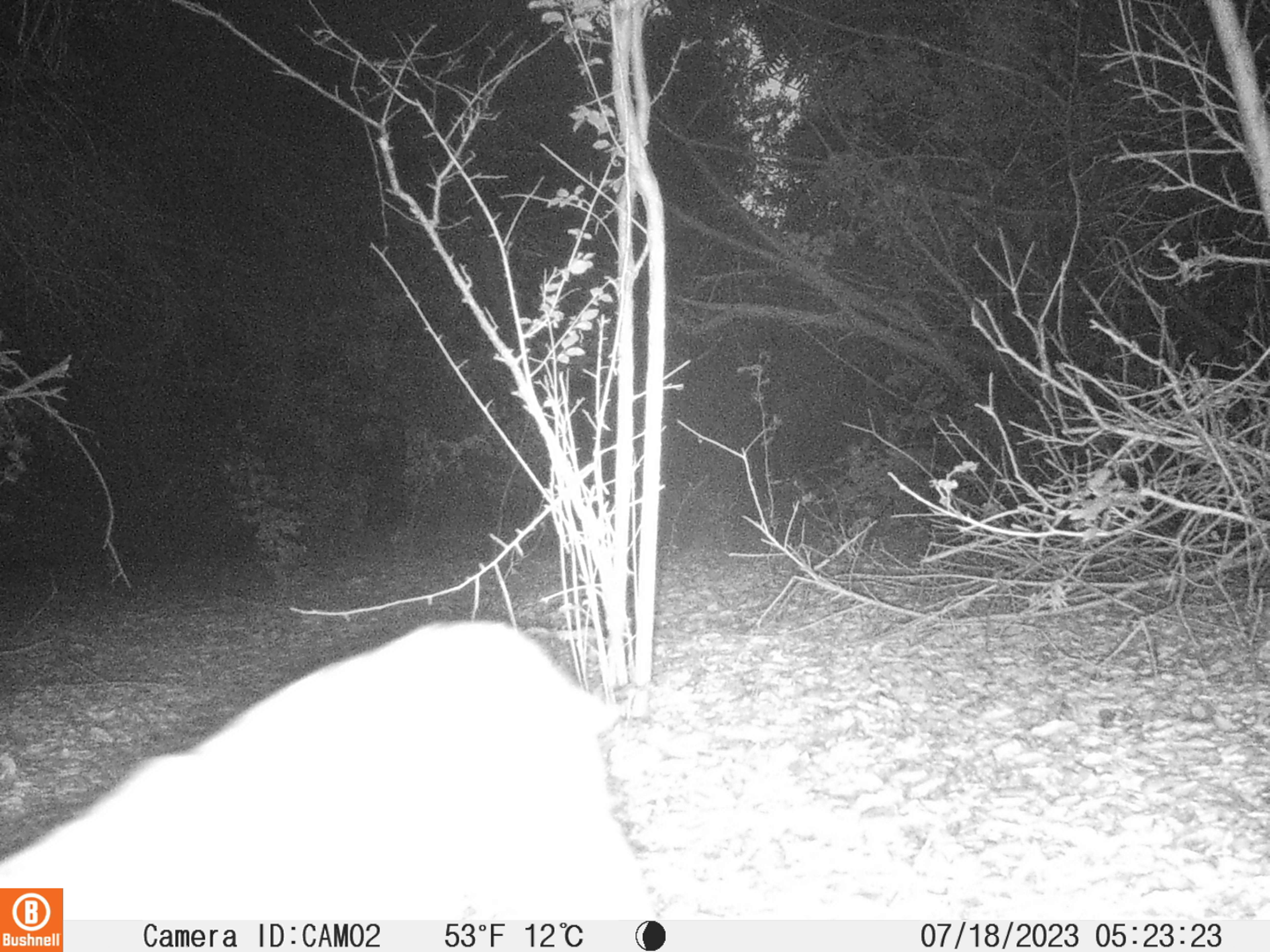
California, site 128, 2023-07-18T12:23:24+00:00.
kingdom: Animalia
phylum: Chordata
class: Mammalia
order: Carnivora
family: Felidae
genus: Lynx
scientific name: Lynx rufus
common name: bobcat